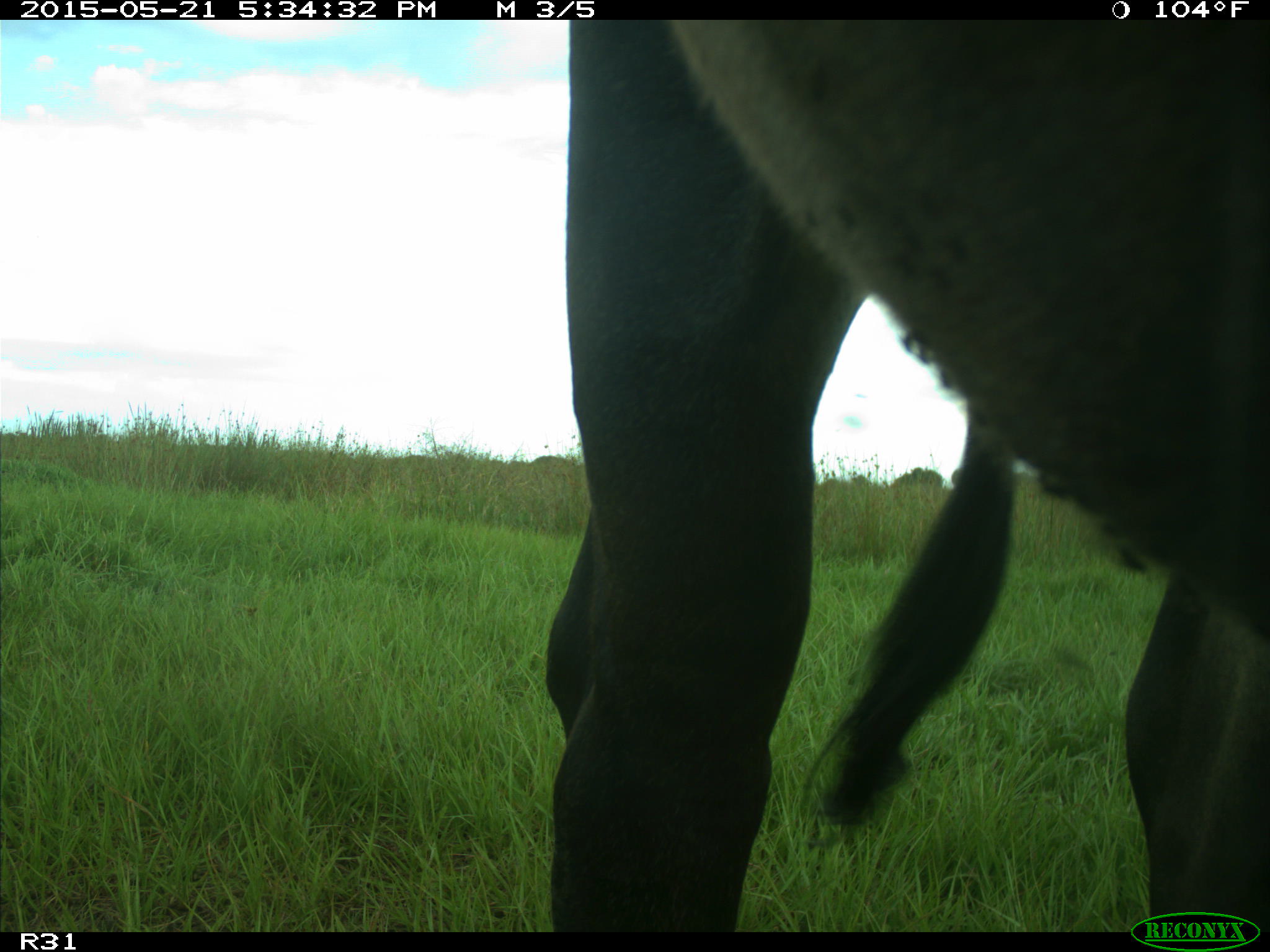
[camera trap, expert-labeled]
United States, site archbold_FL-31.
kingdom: Animalia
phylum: Chordata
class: Mammalia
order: Artiodactyla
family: Bovidae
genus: Bos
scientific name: Bos taurus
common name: domestic cow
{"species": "Bos taurus (domestic cow)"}